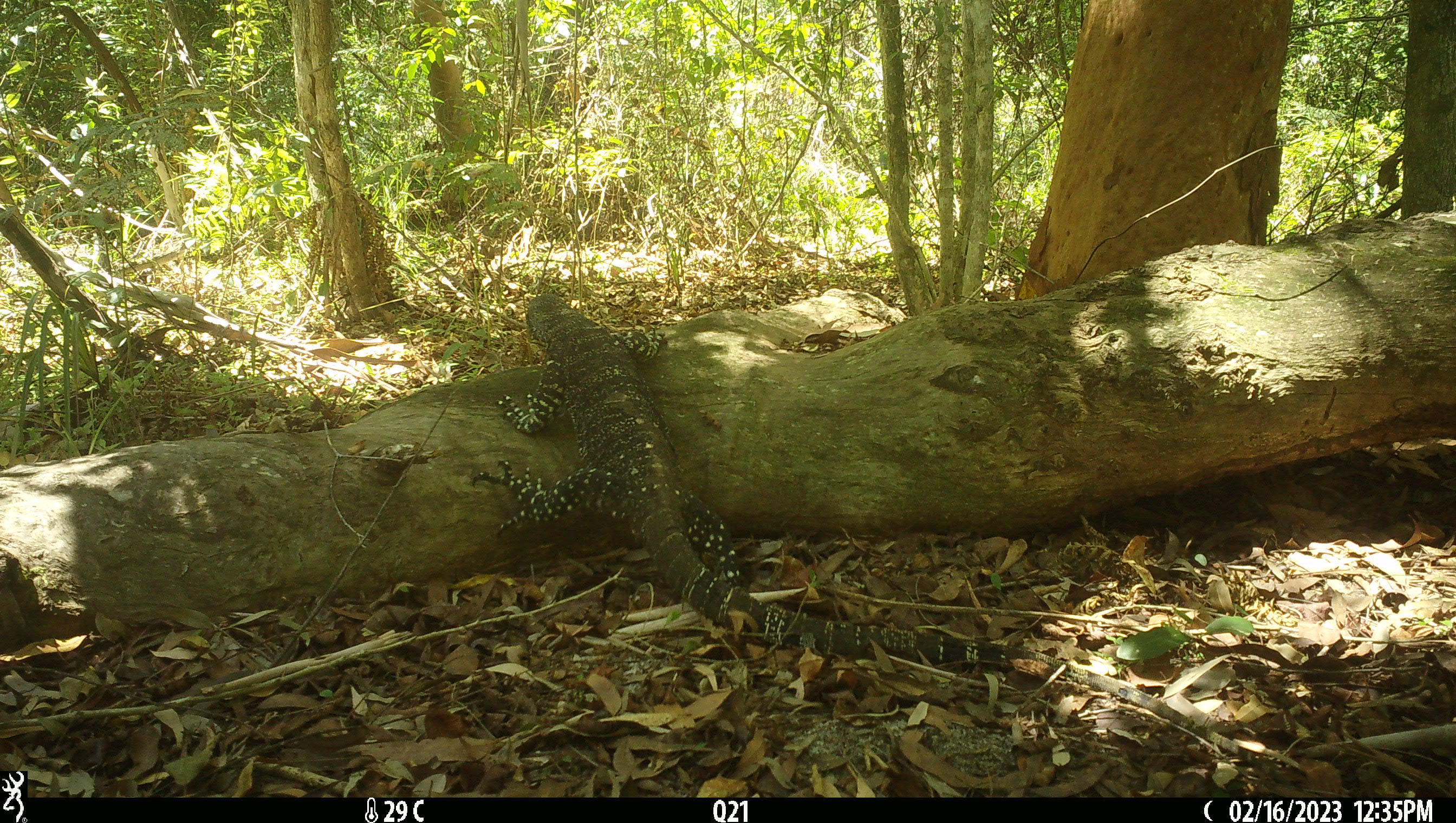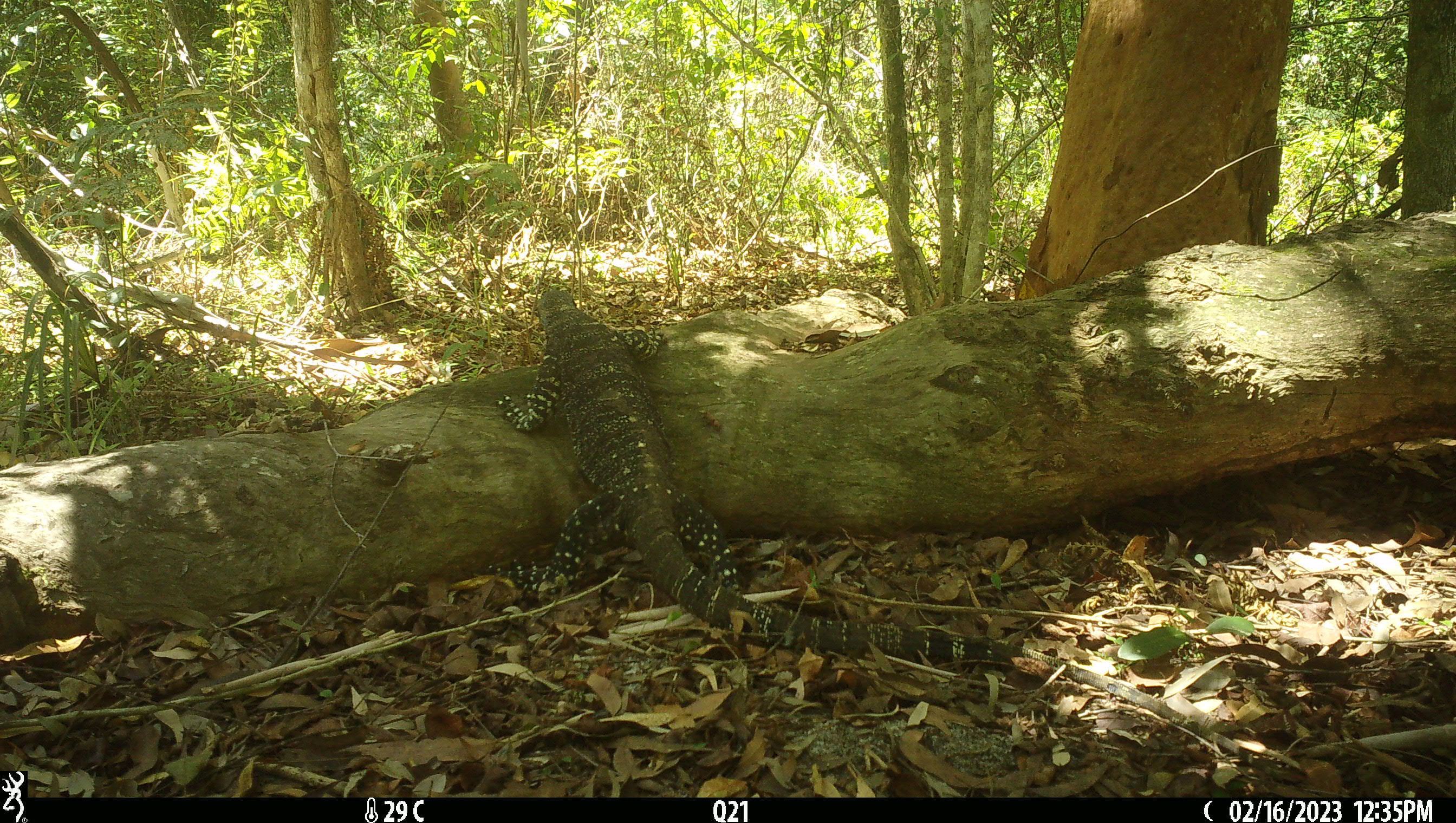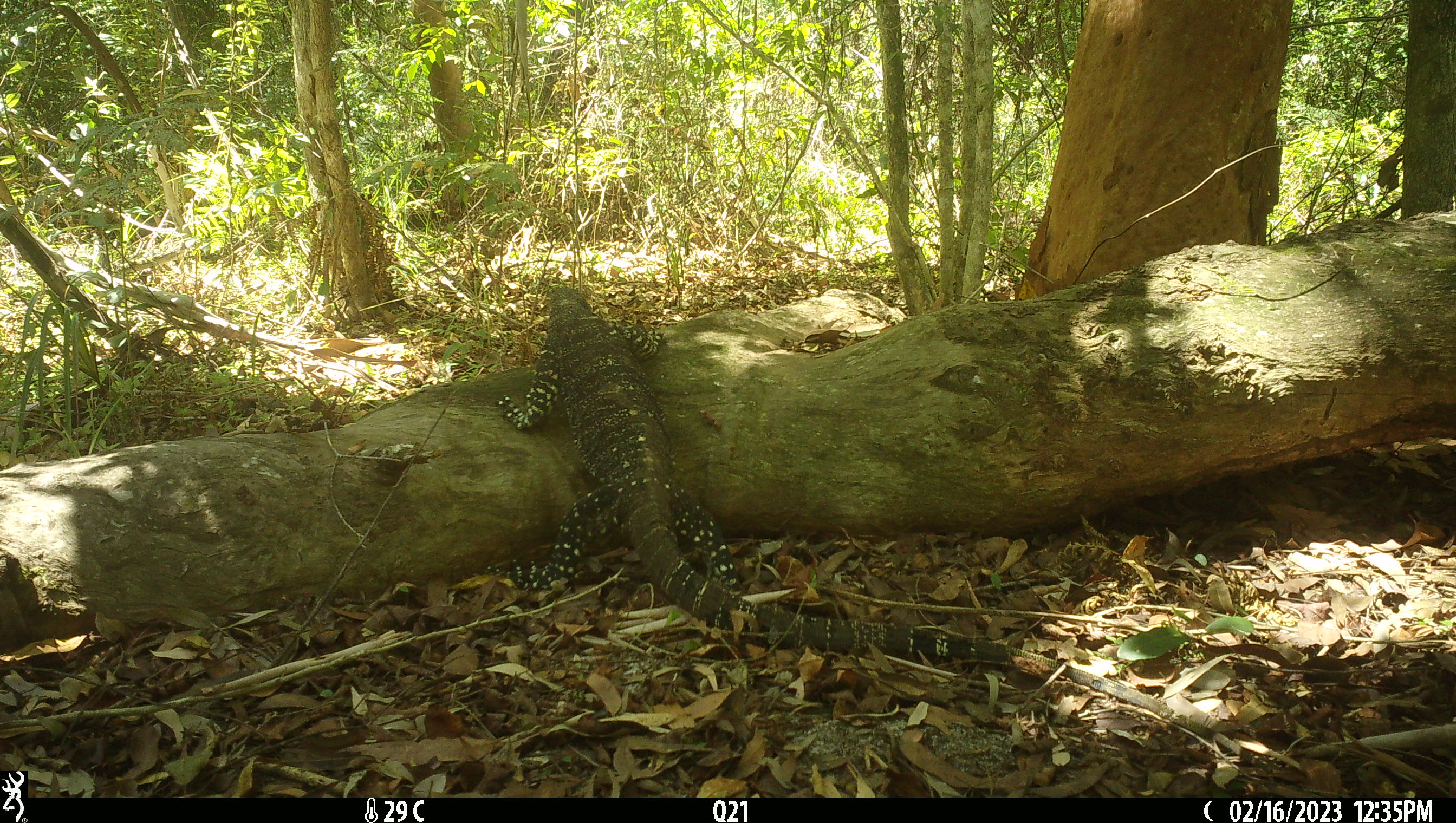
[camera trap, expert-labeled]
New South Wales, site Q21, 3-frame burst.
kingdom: Animalia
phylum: Chordata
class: Reptilia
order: Squamata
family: Varanidae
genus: Varanus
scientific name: Varanus varius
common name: lace monitor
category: goanna